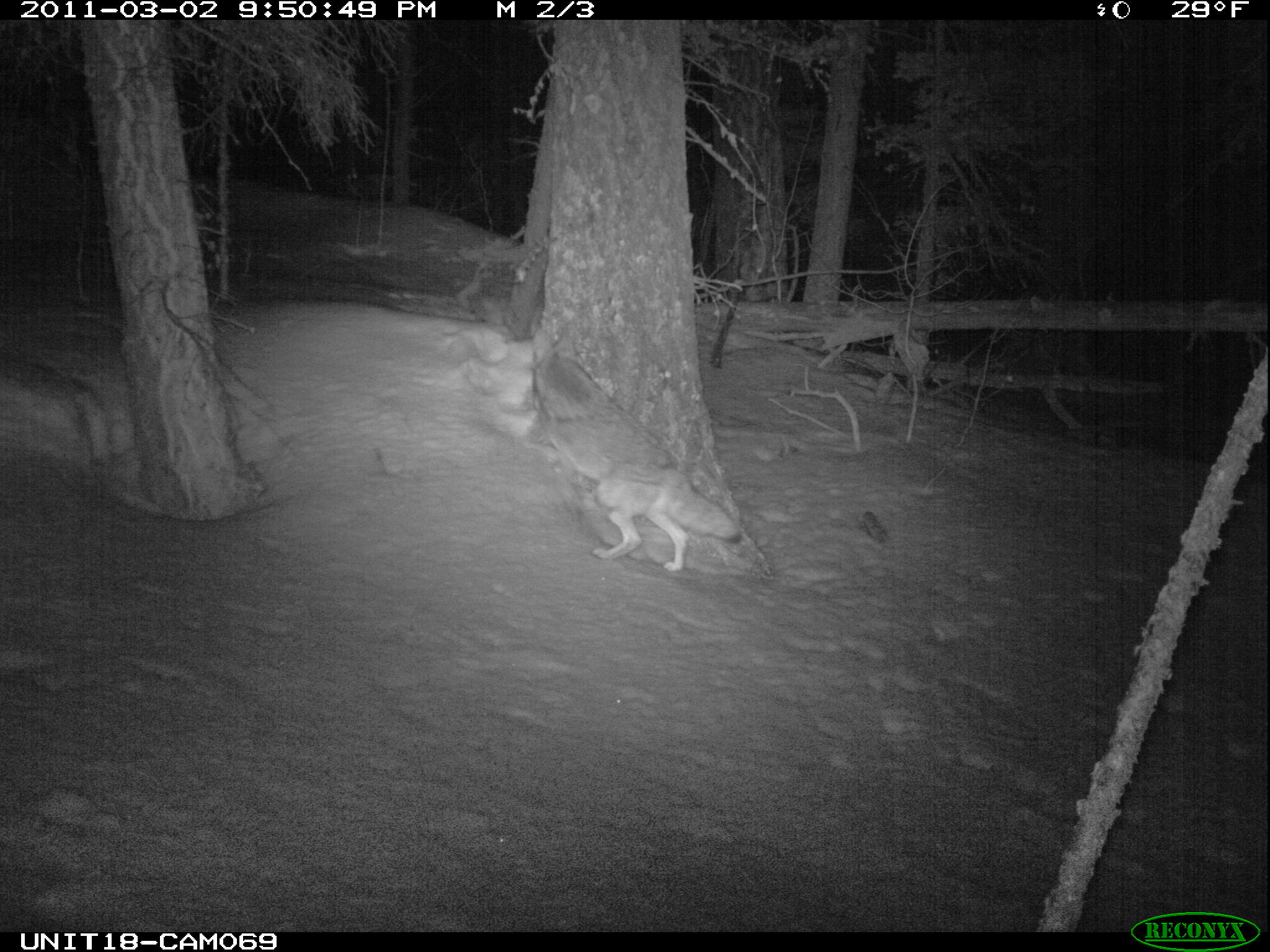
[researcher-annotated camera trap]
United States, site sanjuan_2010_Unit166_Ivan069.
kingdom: Animalia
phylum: Chordata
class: Mammalia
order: Carnivora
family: Canidae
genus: Canis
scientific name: Canis latrans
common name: coyote